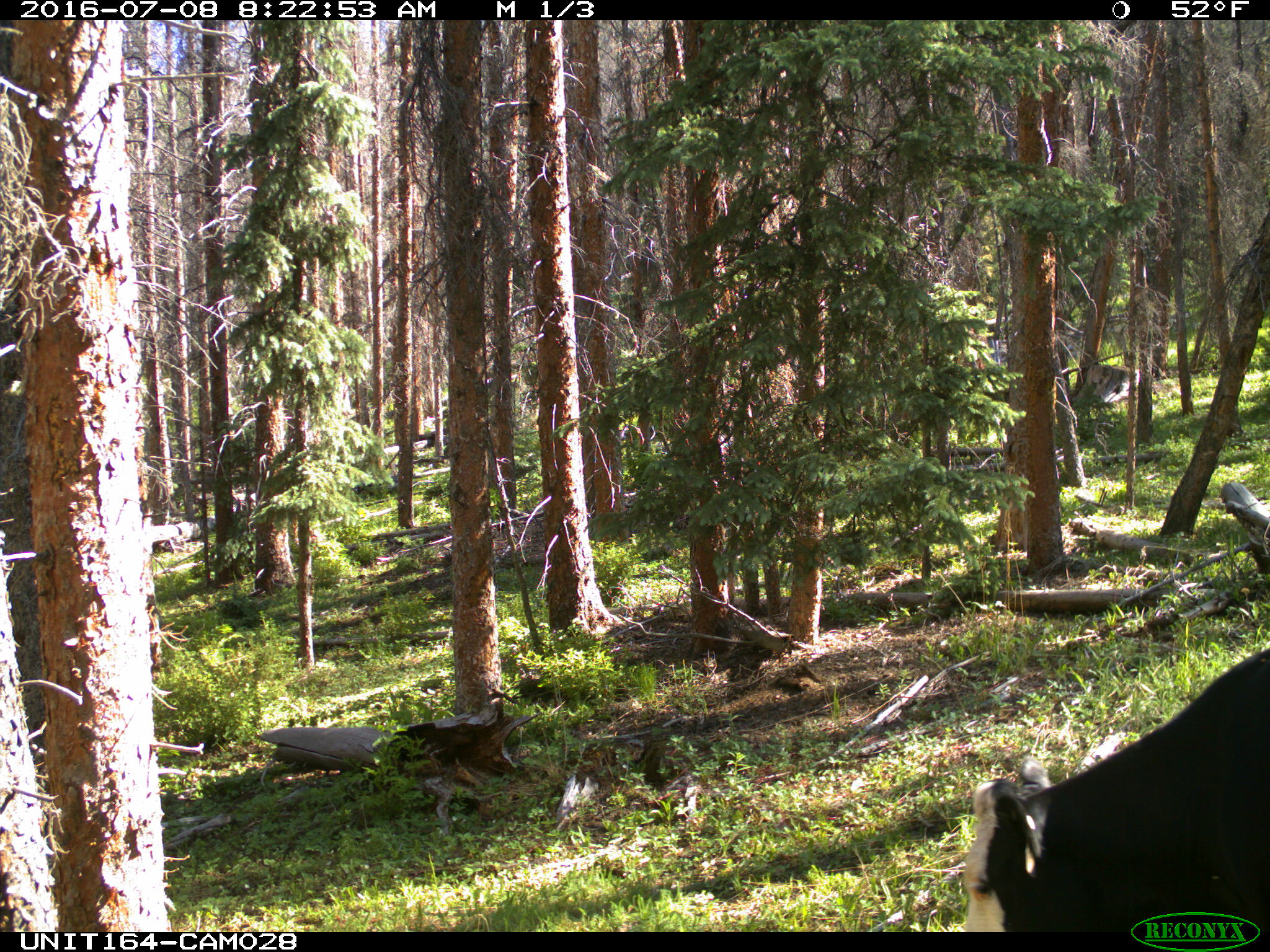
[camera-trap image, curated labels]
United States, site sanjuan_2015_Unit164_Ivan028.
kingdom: Animalia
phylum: Chordata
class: Mammalia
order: Artiodactyla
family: Bovidae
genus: Bos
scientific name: Bos taurus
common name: domestic cow